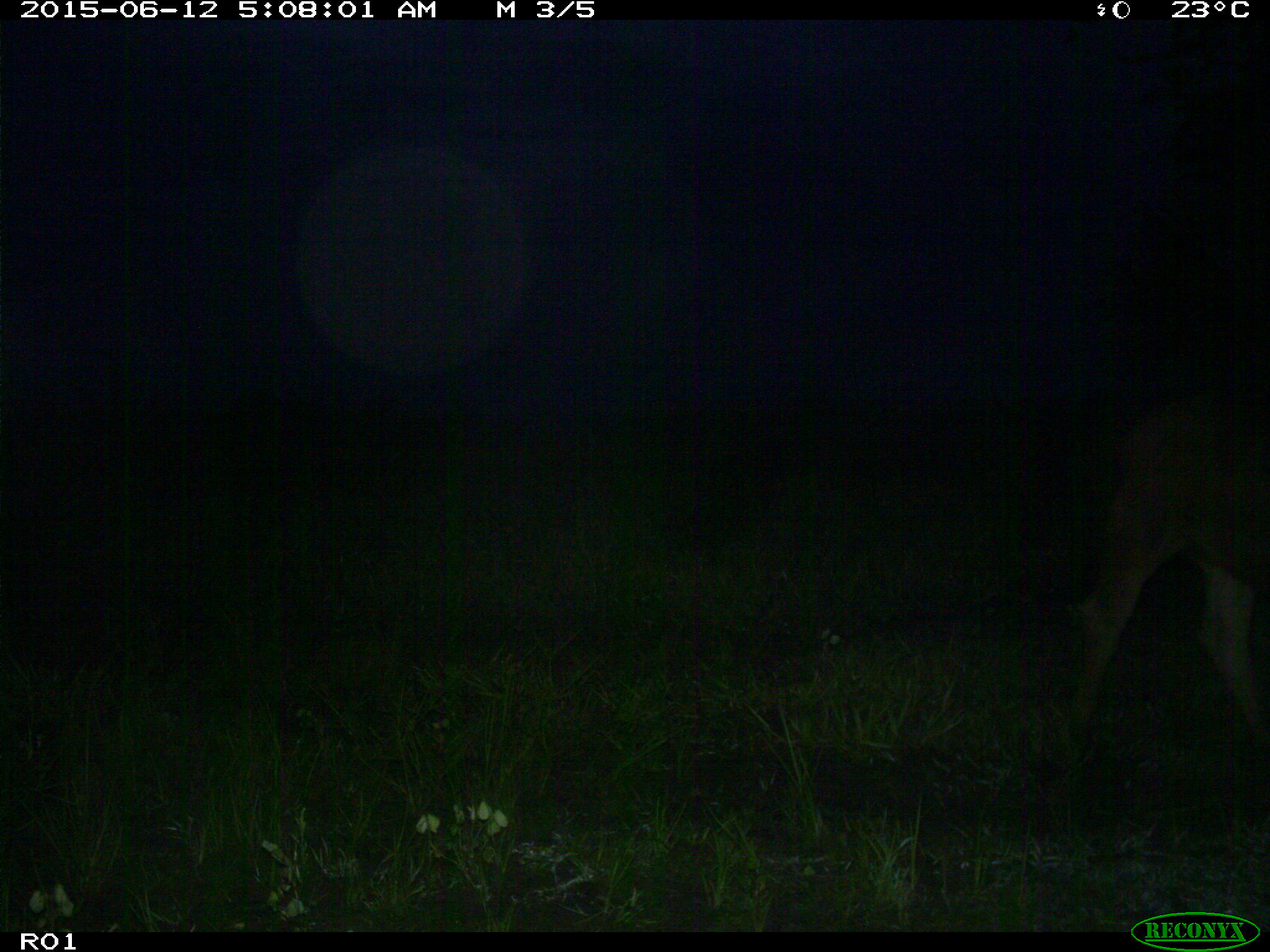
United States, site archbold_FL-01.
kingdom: Animalia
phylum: Chordata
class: Mammalia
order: Artiodactyla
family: Bovidae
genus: Bos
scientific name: Bos taurus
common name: domestic cow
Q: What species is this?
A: Bos taurus (domestic cow).